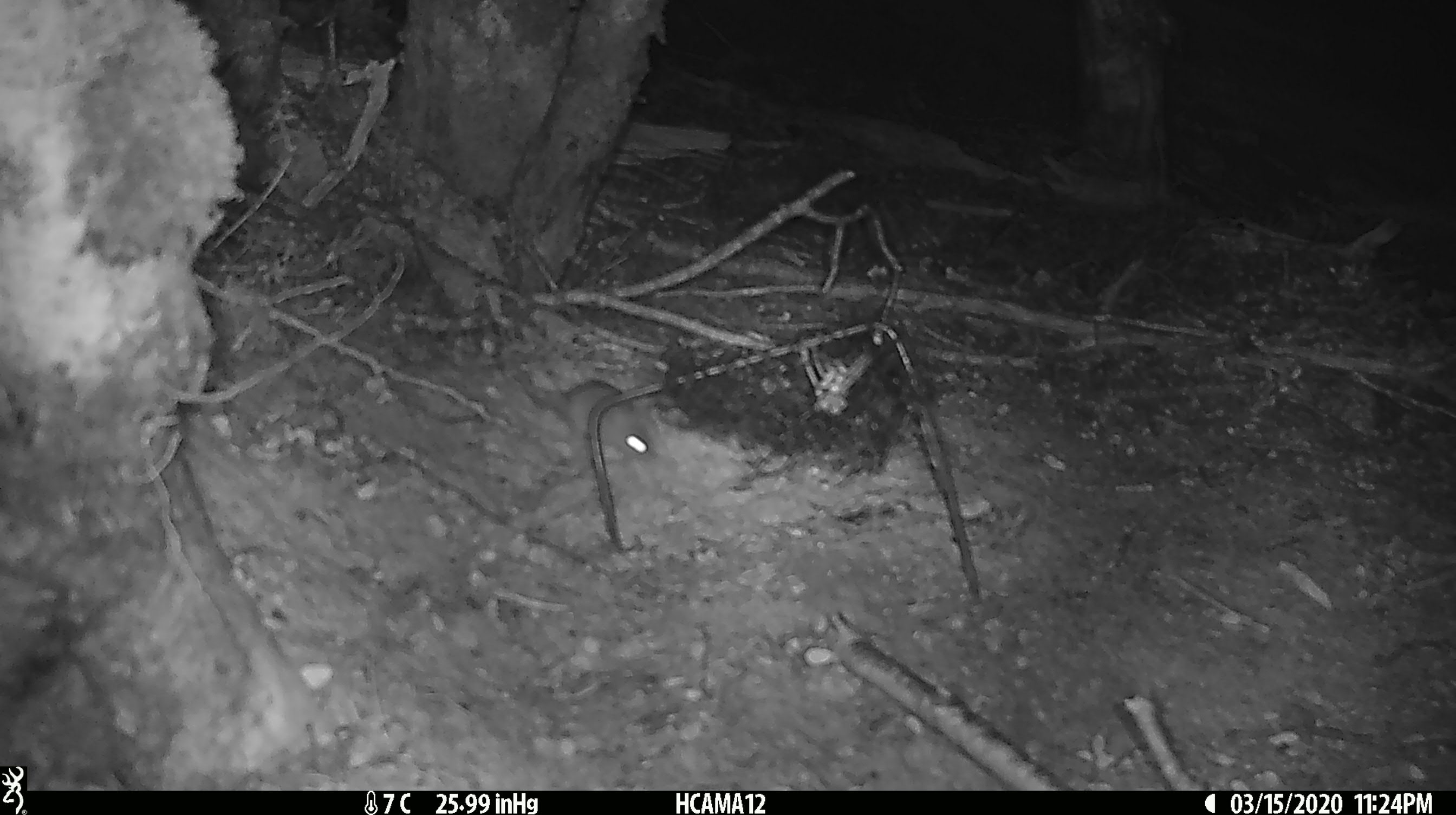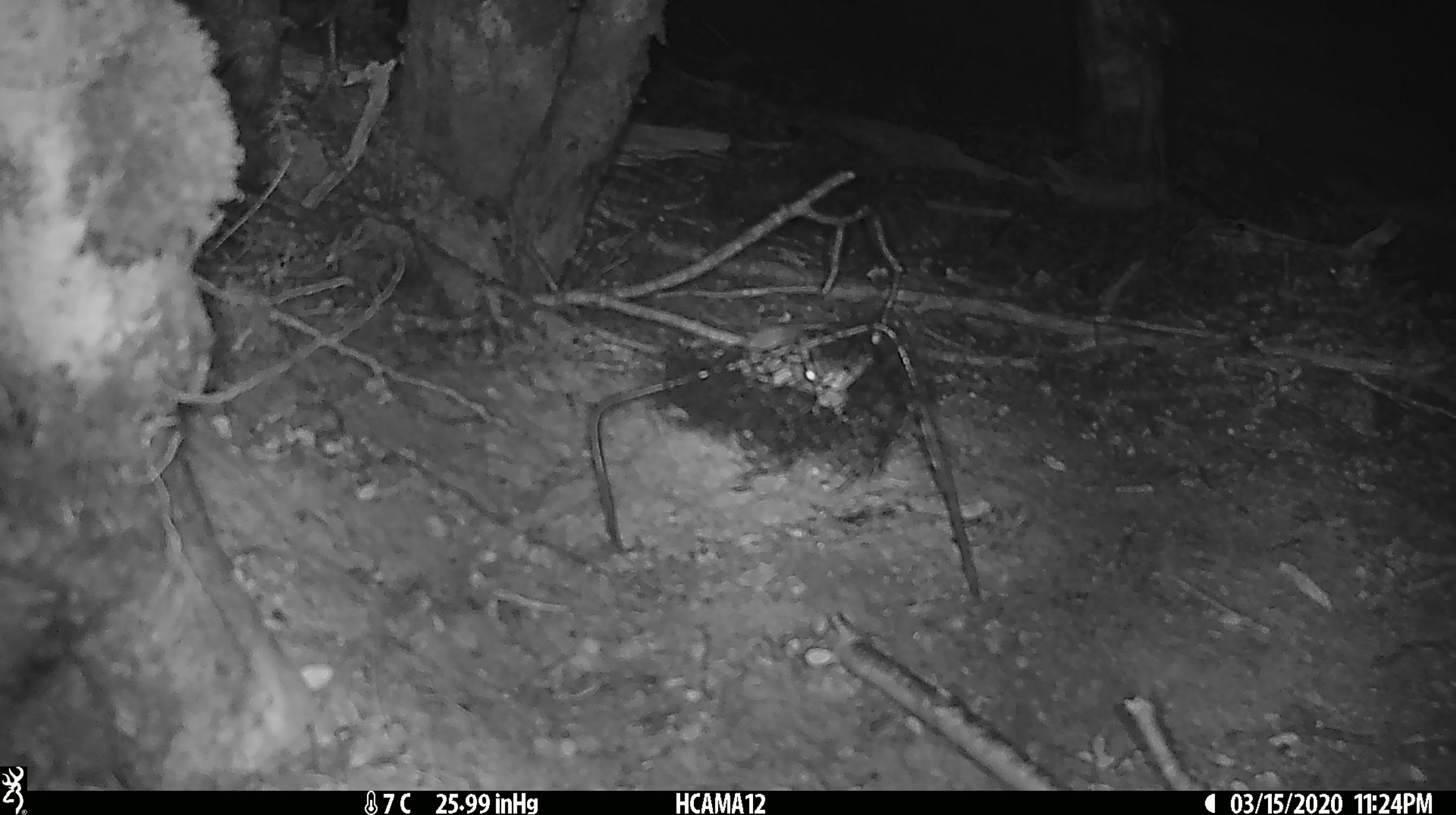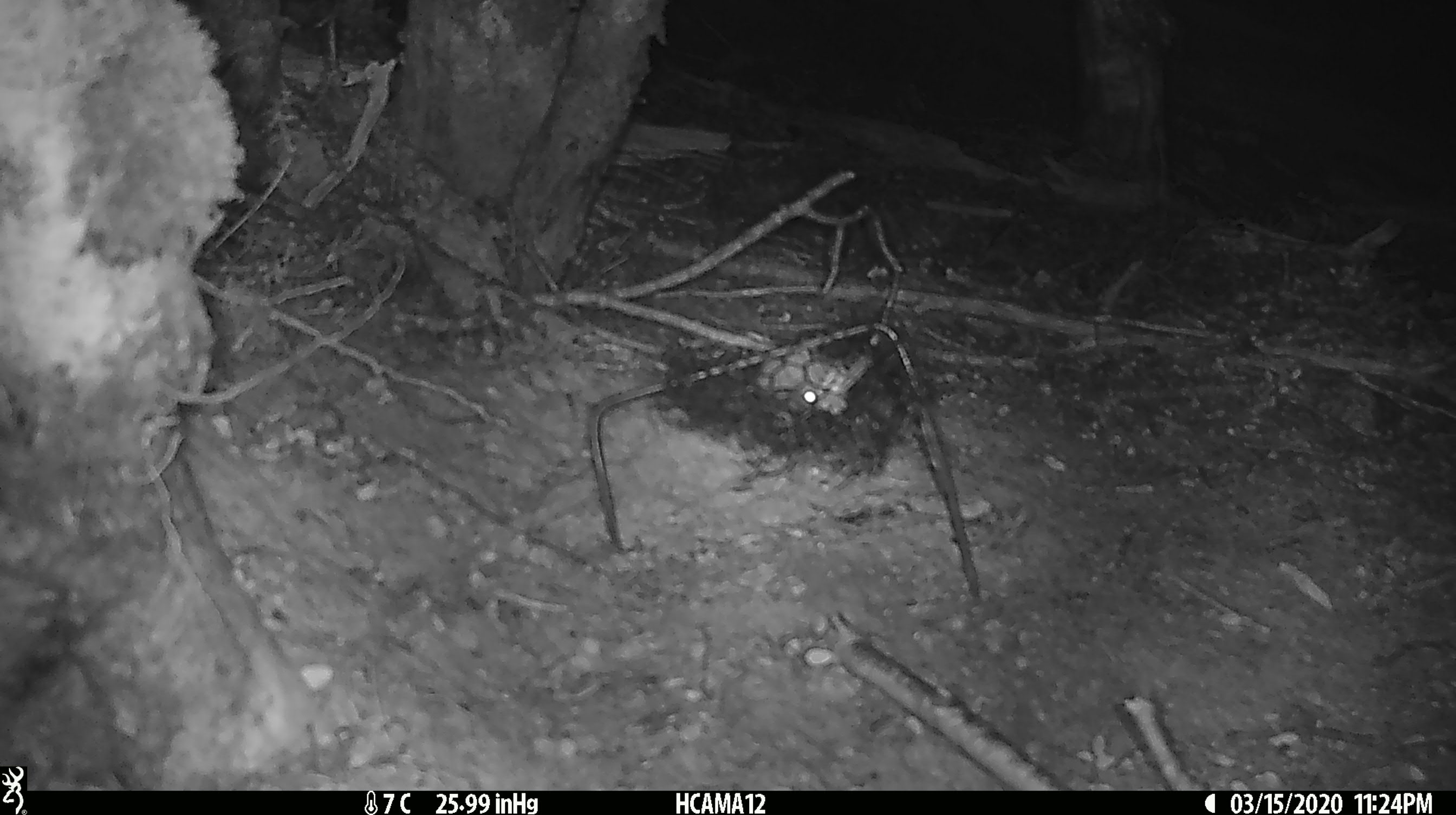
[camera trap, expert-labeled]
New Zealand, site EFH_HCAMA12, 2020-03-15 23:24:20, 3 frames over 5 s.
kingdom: Animalia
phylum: Chordata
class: Mammalia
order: Rodentia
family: Muridae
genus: Mus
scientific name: Mus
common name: mouse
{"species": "mouse (Mus)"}